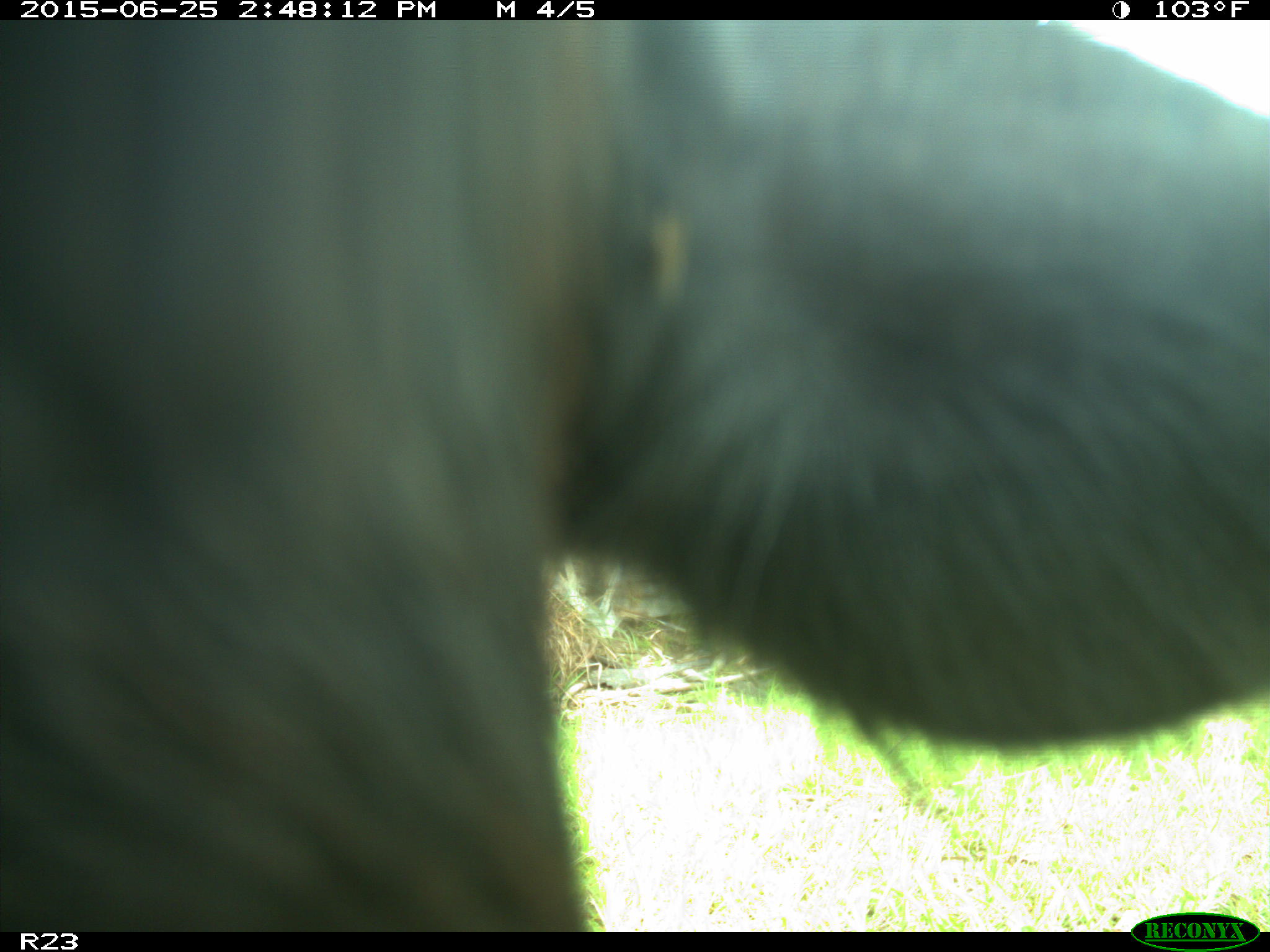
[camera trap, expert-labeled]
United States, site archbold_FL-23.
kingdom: Animalia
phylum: Chordata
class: Mammalia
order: Artiodactyla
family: Bovidae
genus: Bos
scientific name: Bos taurus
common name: domestic cow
Bos taurus (domestic cow).